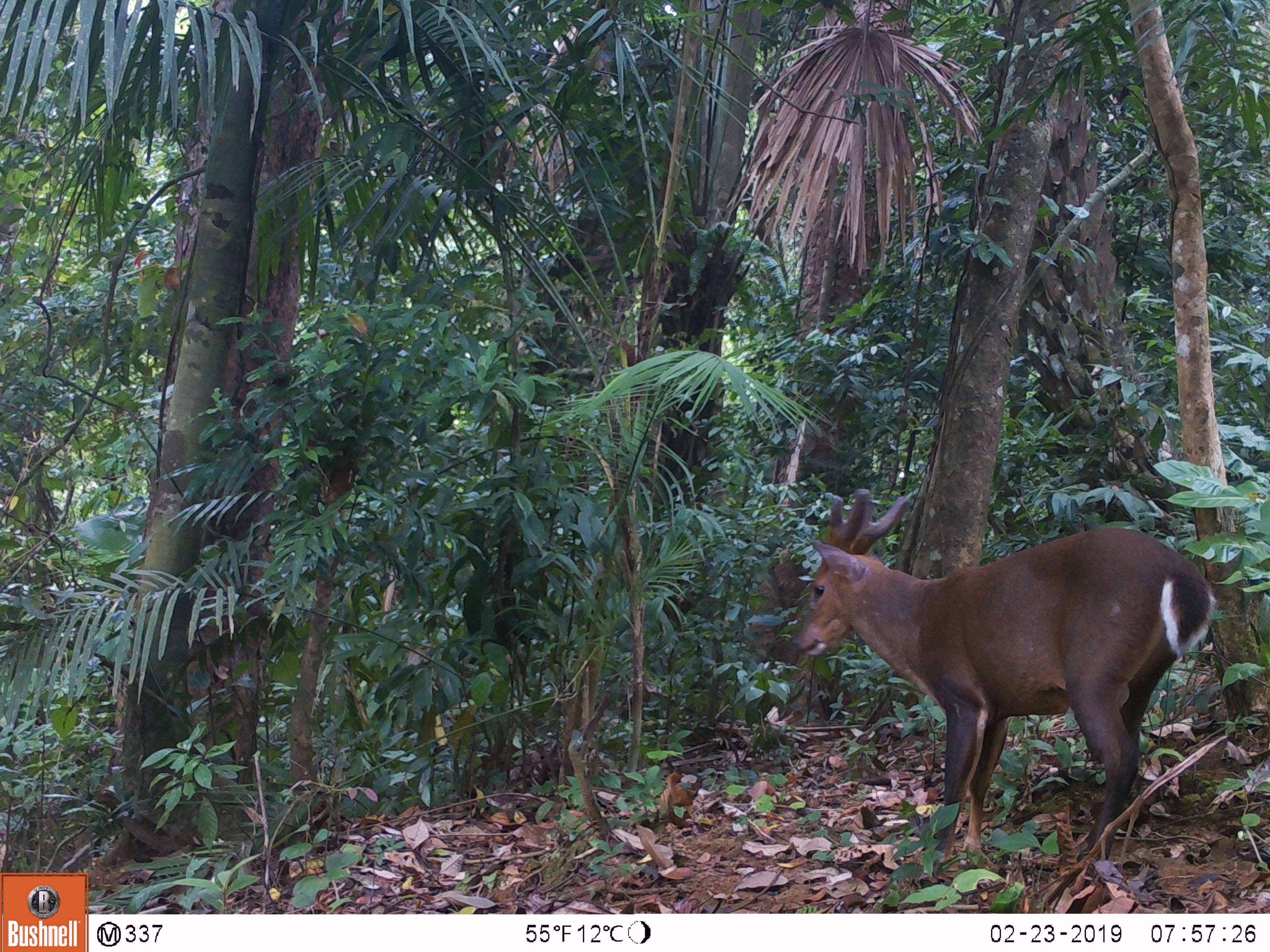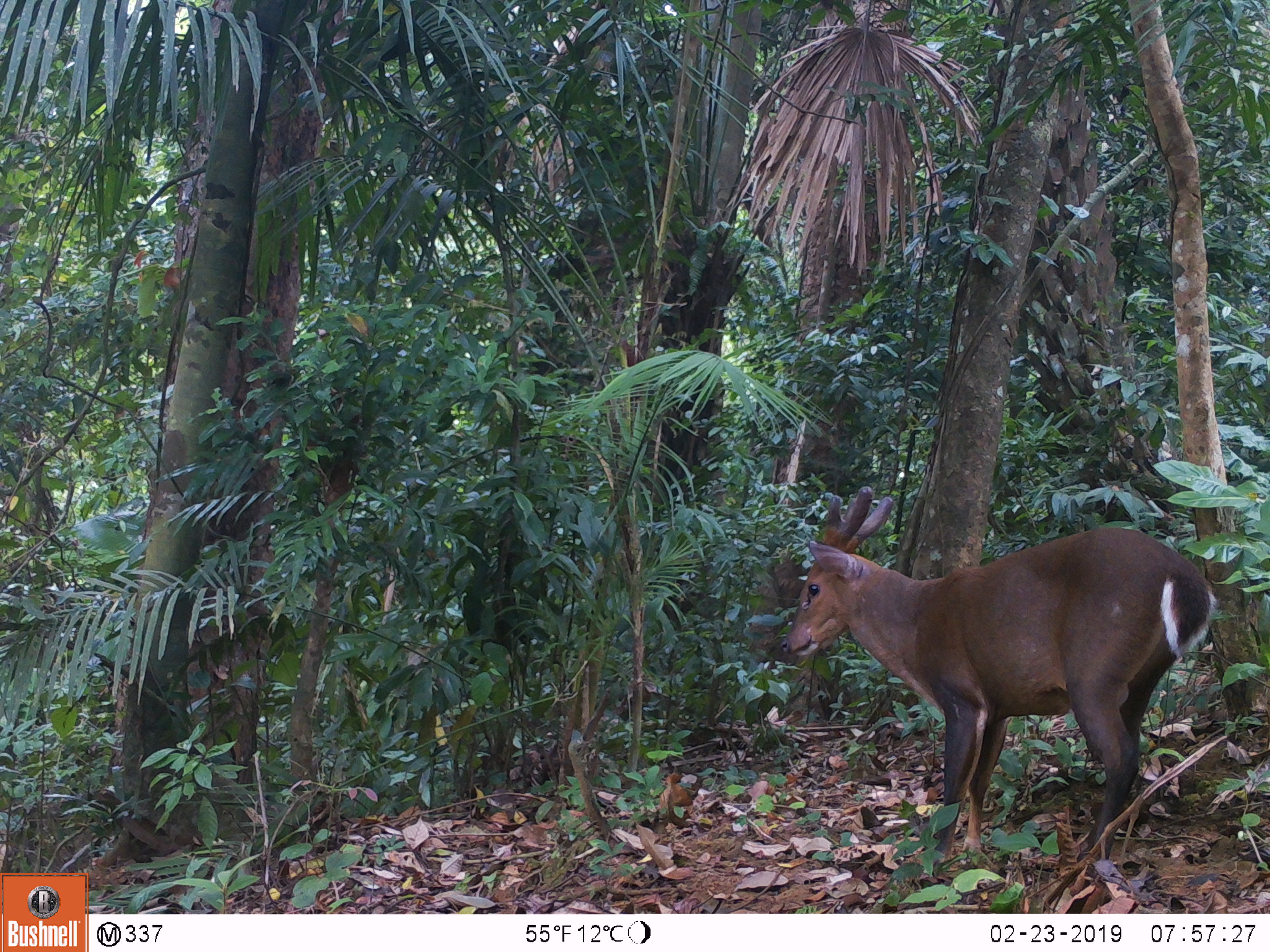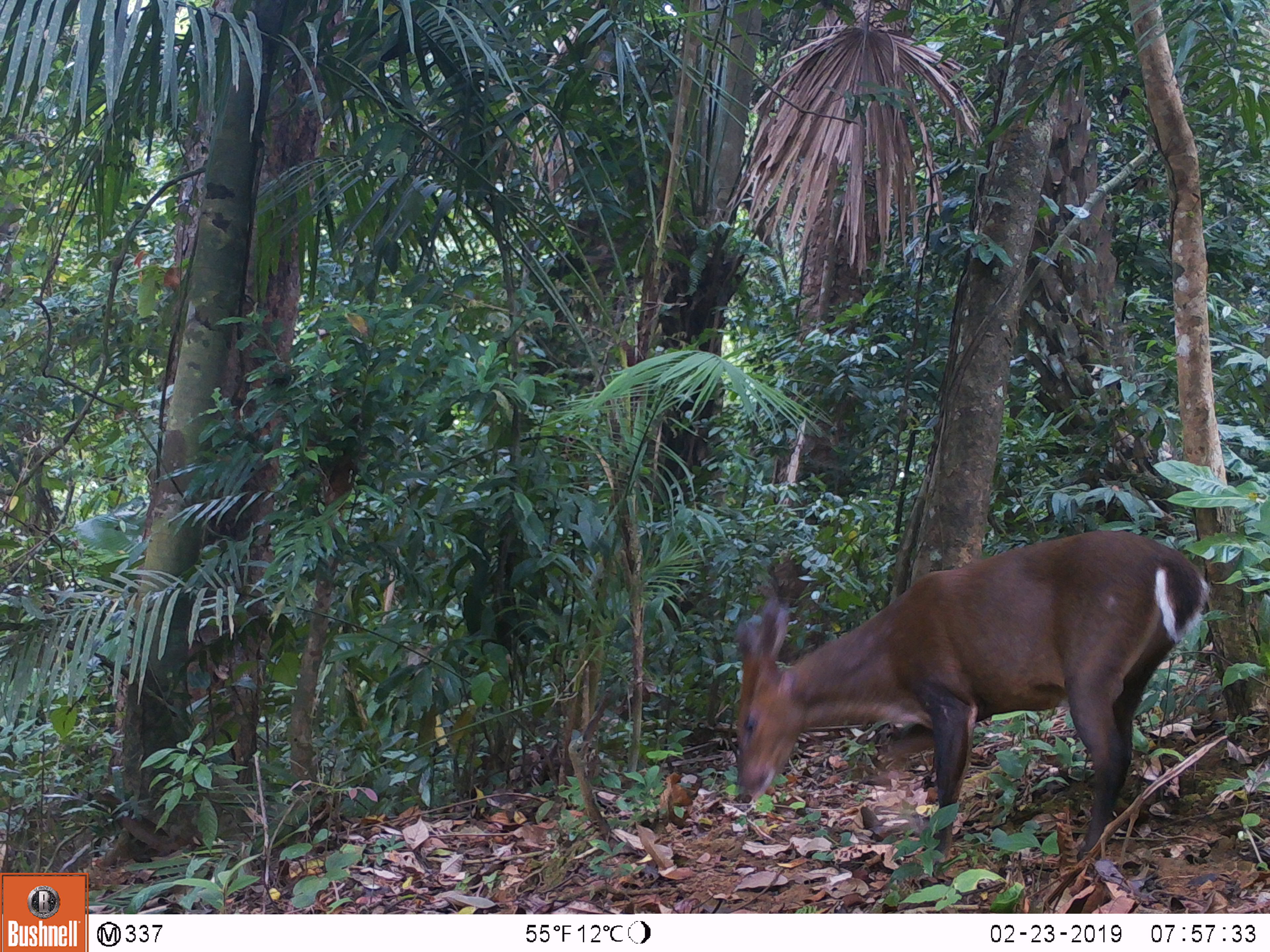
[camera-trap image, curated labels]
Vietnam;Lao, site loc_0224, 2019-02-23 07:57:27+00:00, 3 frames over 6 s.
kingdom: Animalia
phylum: Chordata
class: Mammalia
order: Artiodactyla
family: Cervidae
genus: Muntiacus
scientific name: Muntiacus vuquangensis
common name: large-antlered muntjac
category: large antlered muntjac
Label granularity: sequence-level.